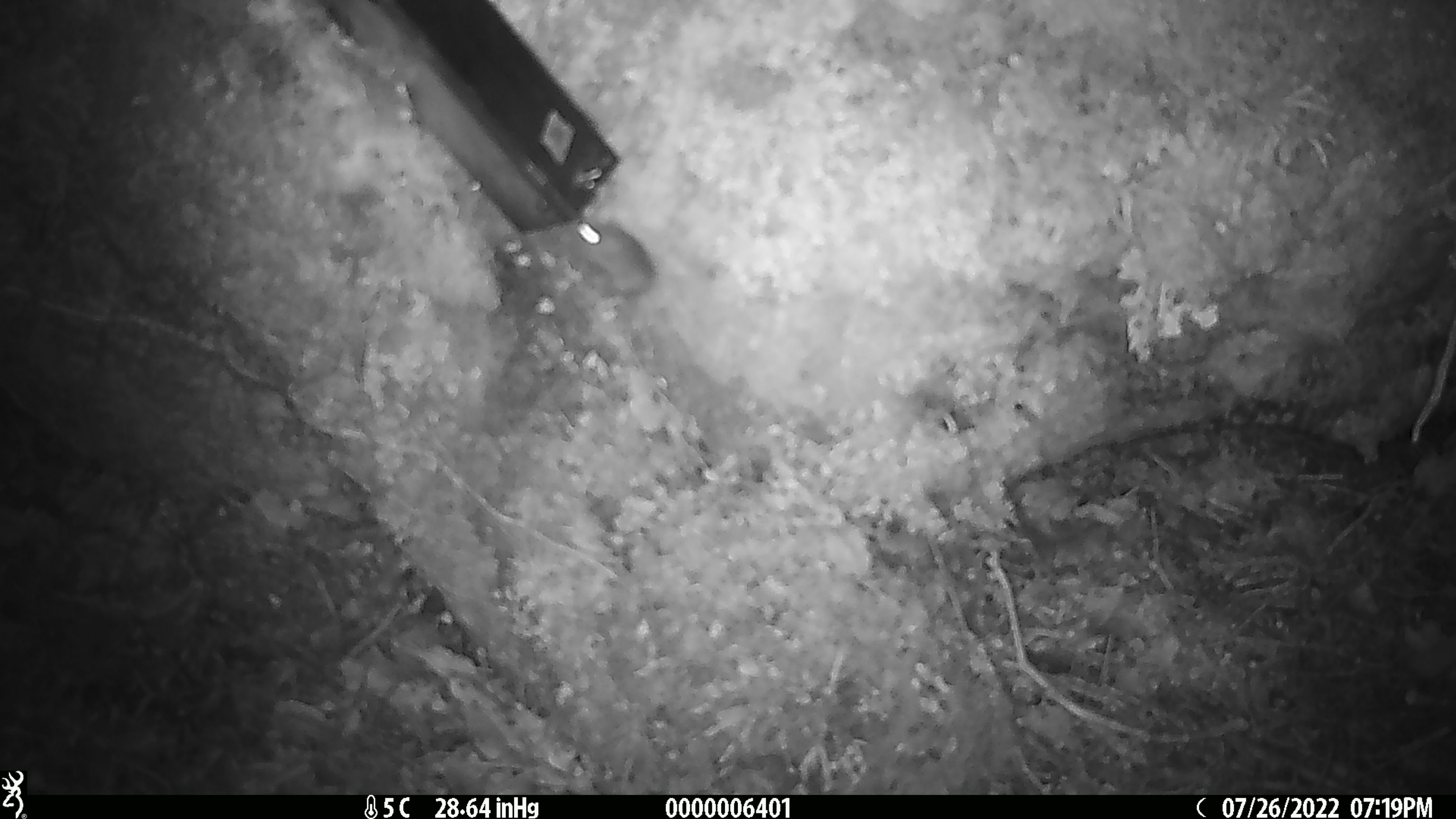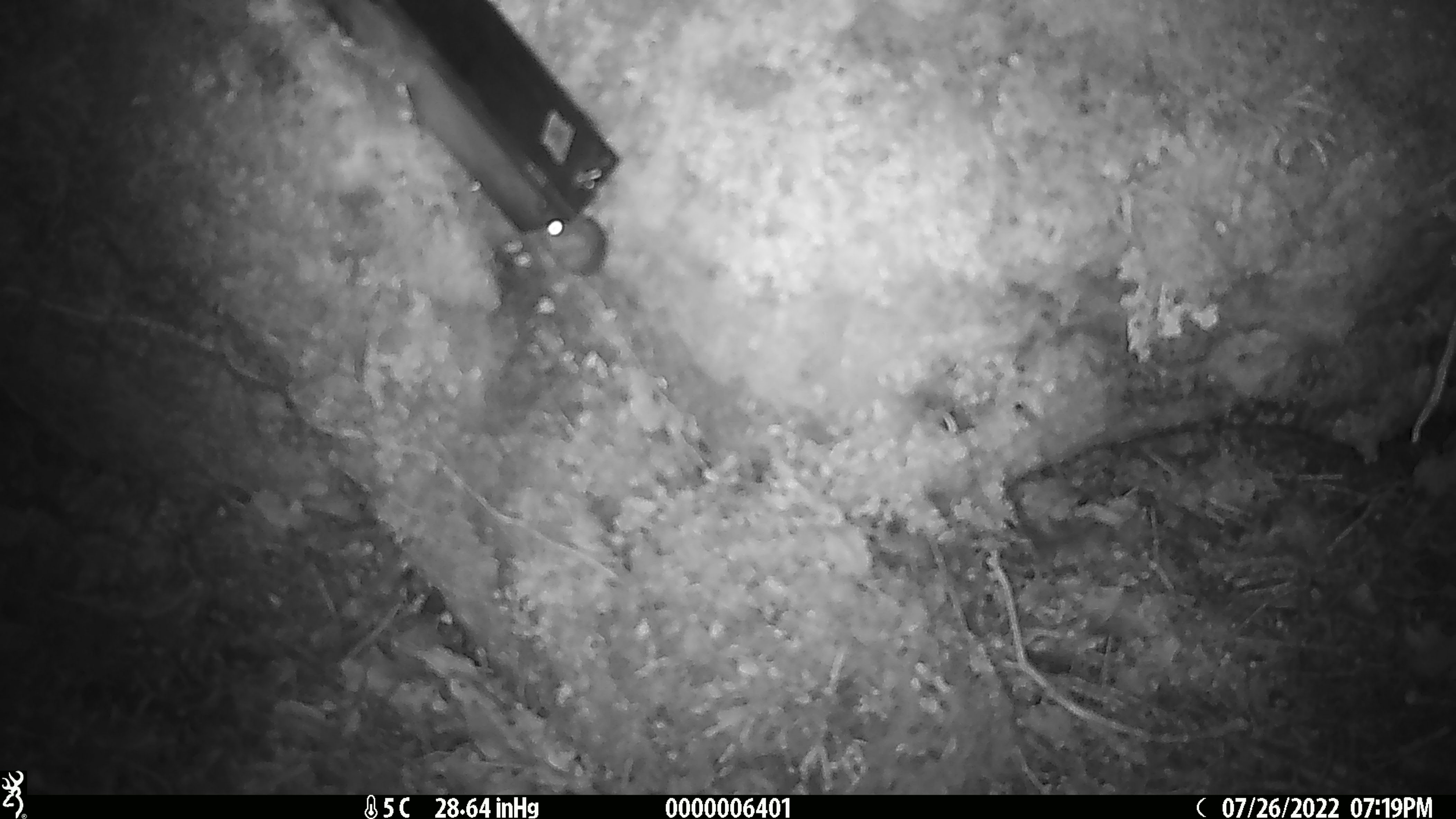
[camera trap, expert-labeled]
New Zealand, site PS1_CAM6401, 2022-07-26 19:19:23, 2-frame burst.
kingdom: Animalia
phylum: Chordata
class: Mammalia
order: Rodentia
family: Muridae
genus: Mus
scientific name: Mus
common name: mouse